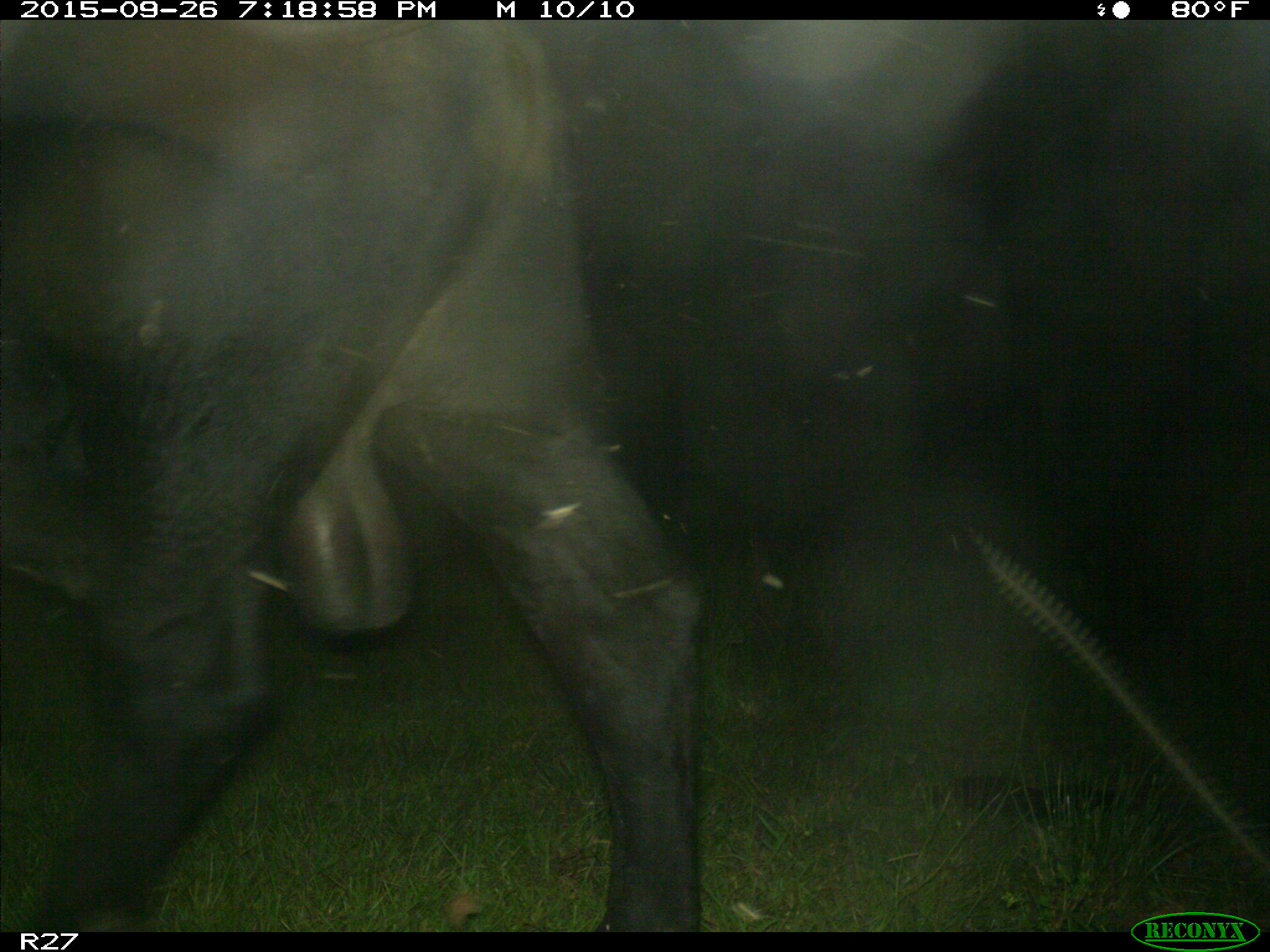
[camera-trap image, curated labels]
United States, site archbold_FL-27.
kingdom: Animalia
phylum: Chordata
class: Mammalia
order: Artiodactyla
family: Bovidae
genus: Bos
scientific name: Bos taurus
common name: domestic cow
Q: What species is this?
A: Bos taurus (domestic cow).